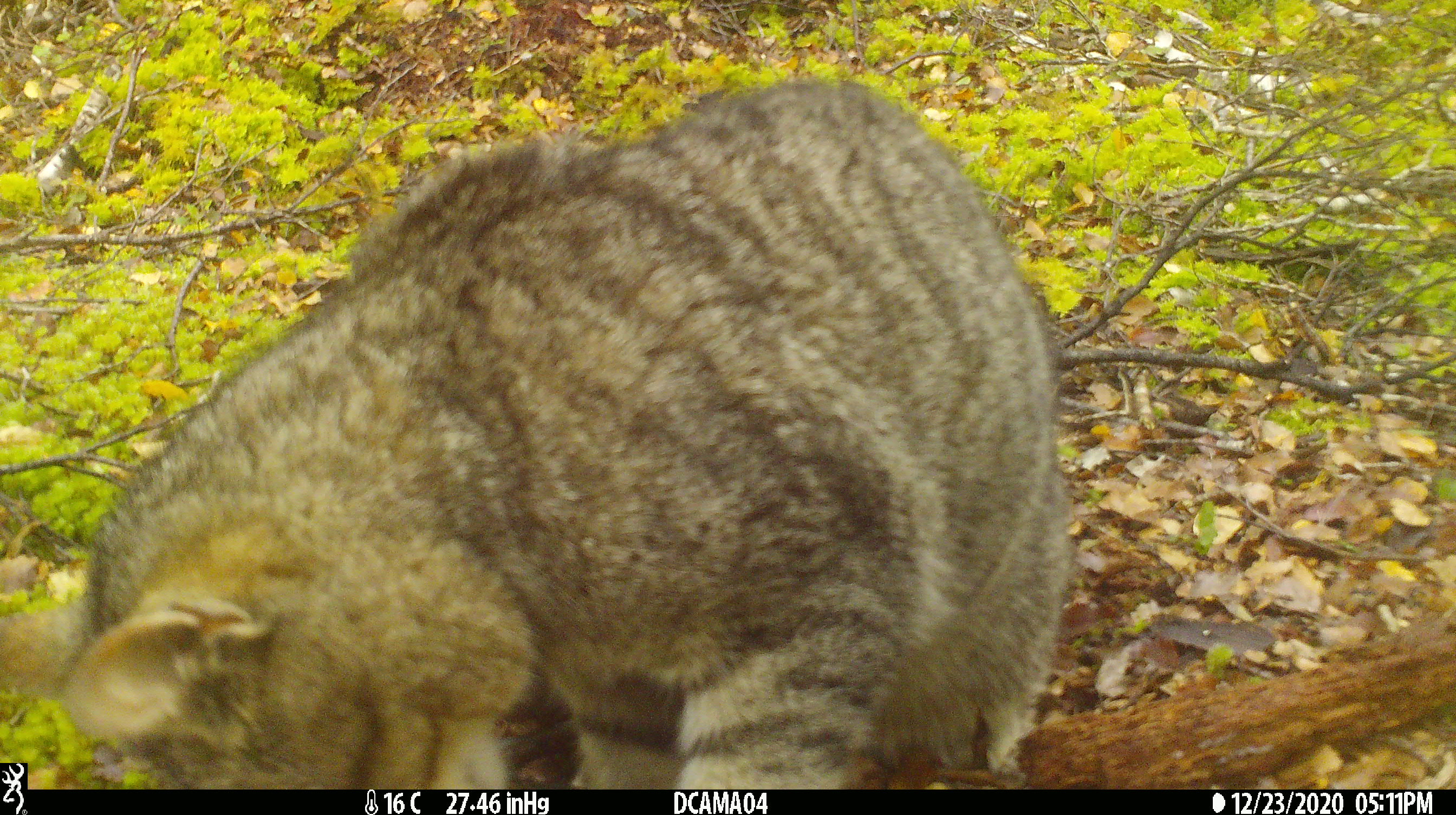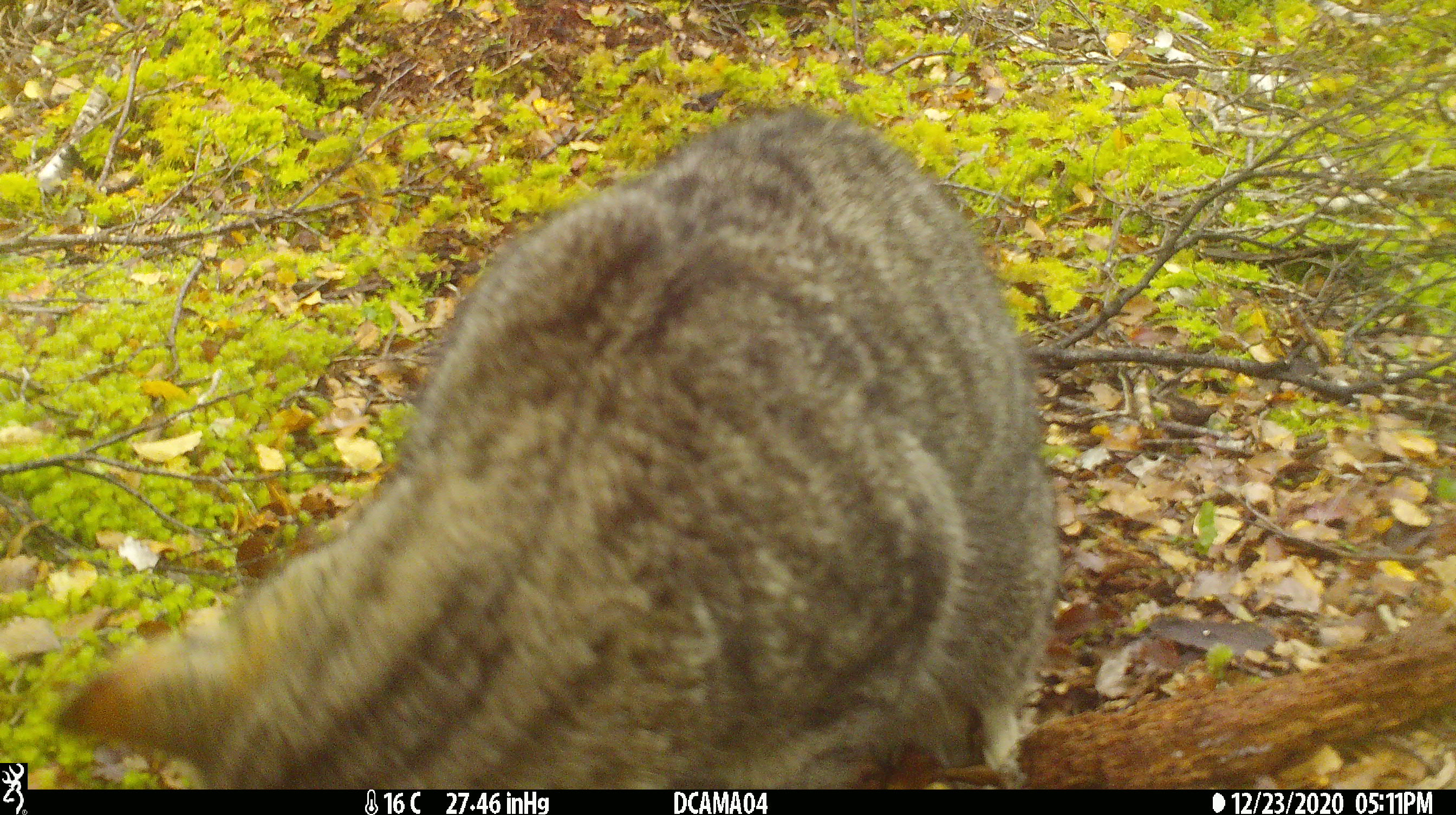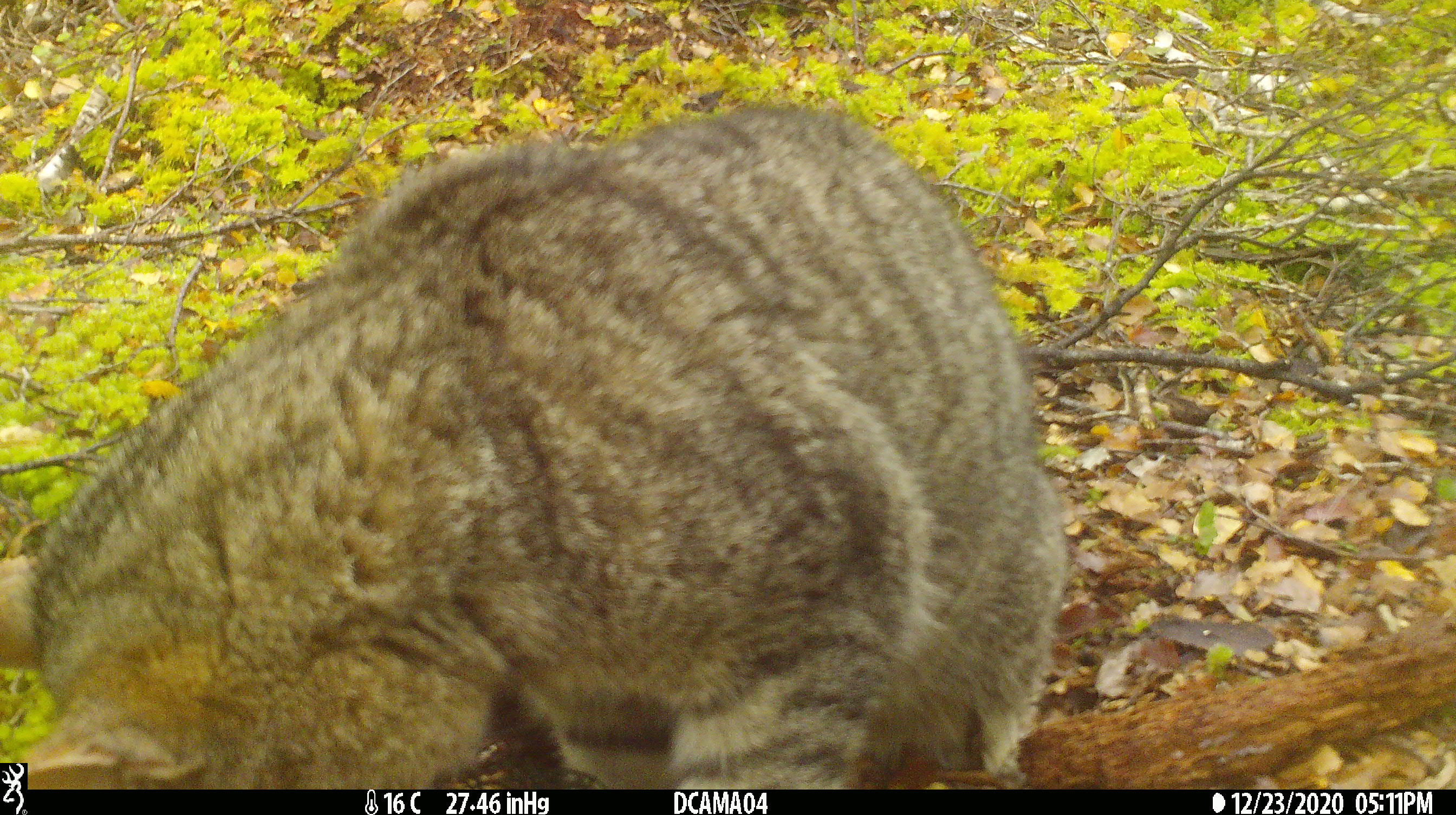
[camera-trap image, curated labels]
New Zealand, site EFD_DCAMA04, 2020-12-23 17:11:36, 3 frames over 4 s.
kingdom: Animalia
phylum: Chordata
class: Mammalia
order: Carnivora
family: Felidae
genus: Felis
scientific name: Felis catus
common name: domestic cat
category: cat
Cat (domestic cat) (Felis catus).